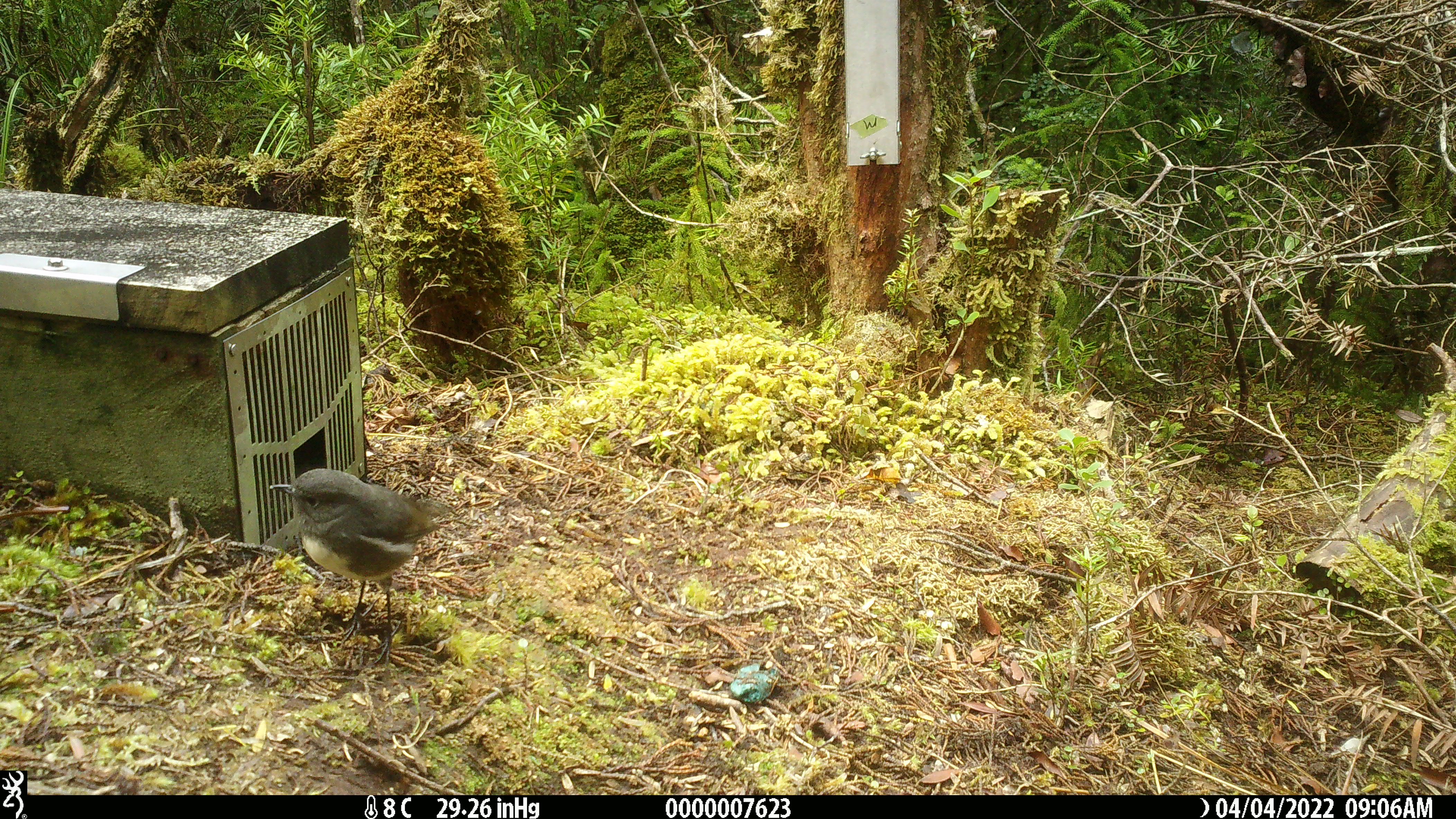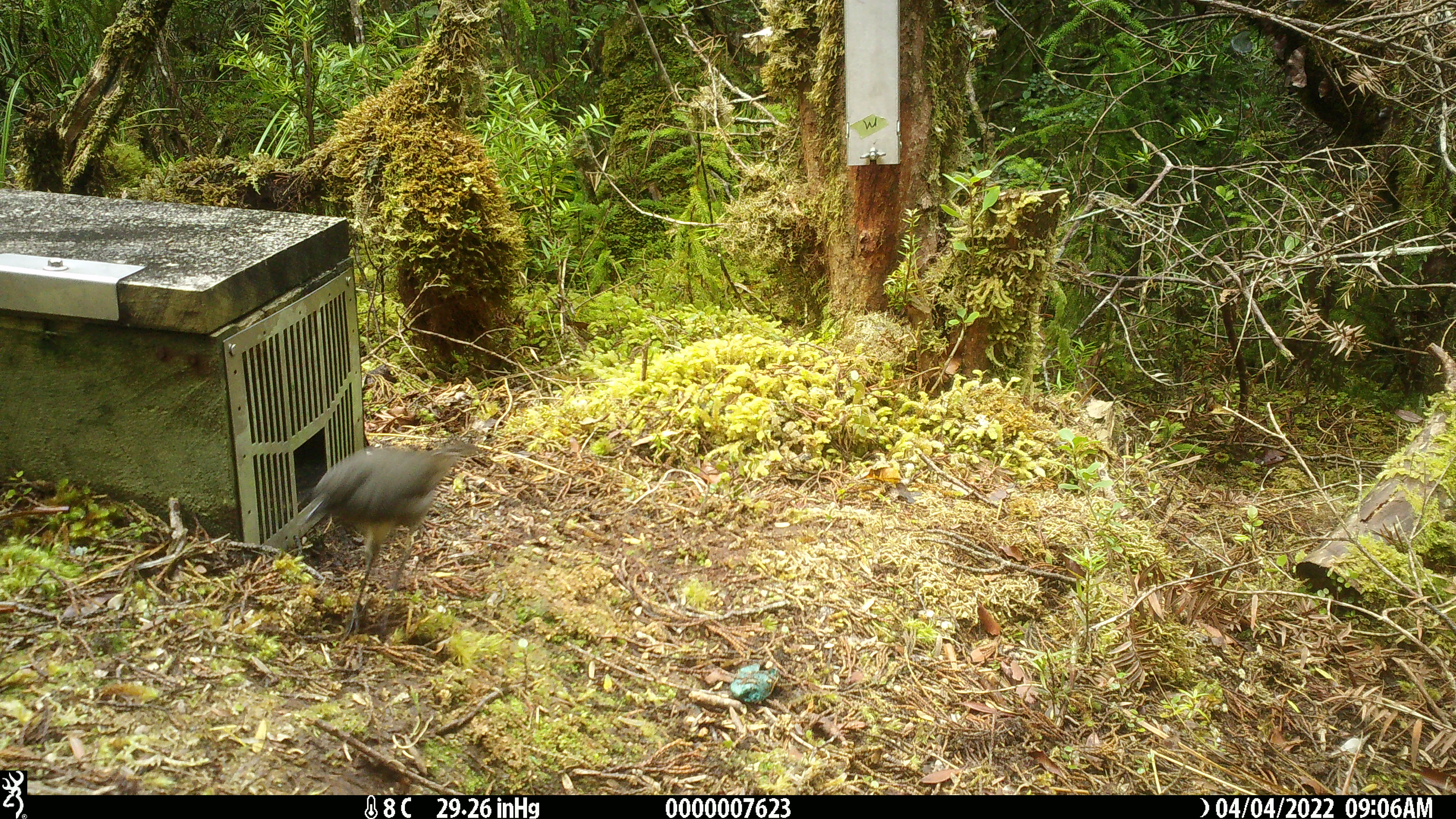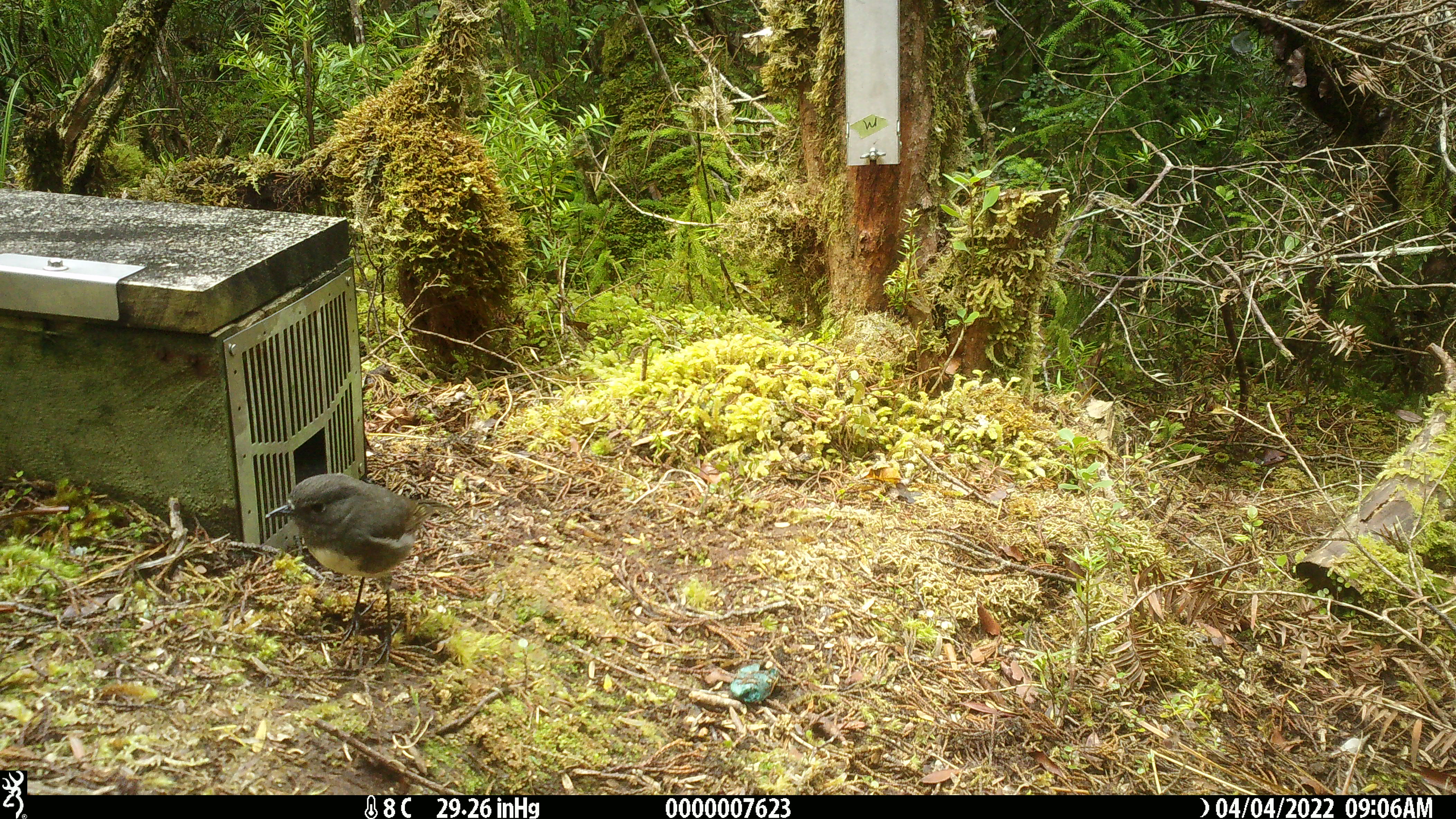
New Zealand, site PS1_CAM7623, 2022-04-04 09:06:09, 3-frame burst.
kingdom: Animalia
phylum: Chordata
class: Aves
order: Passeriformes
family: Petroicidae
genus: Petroica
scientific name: Petroica australis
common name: new zealand robin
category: robin